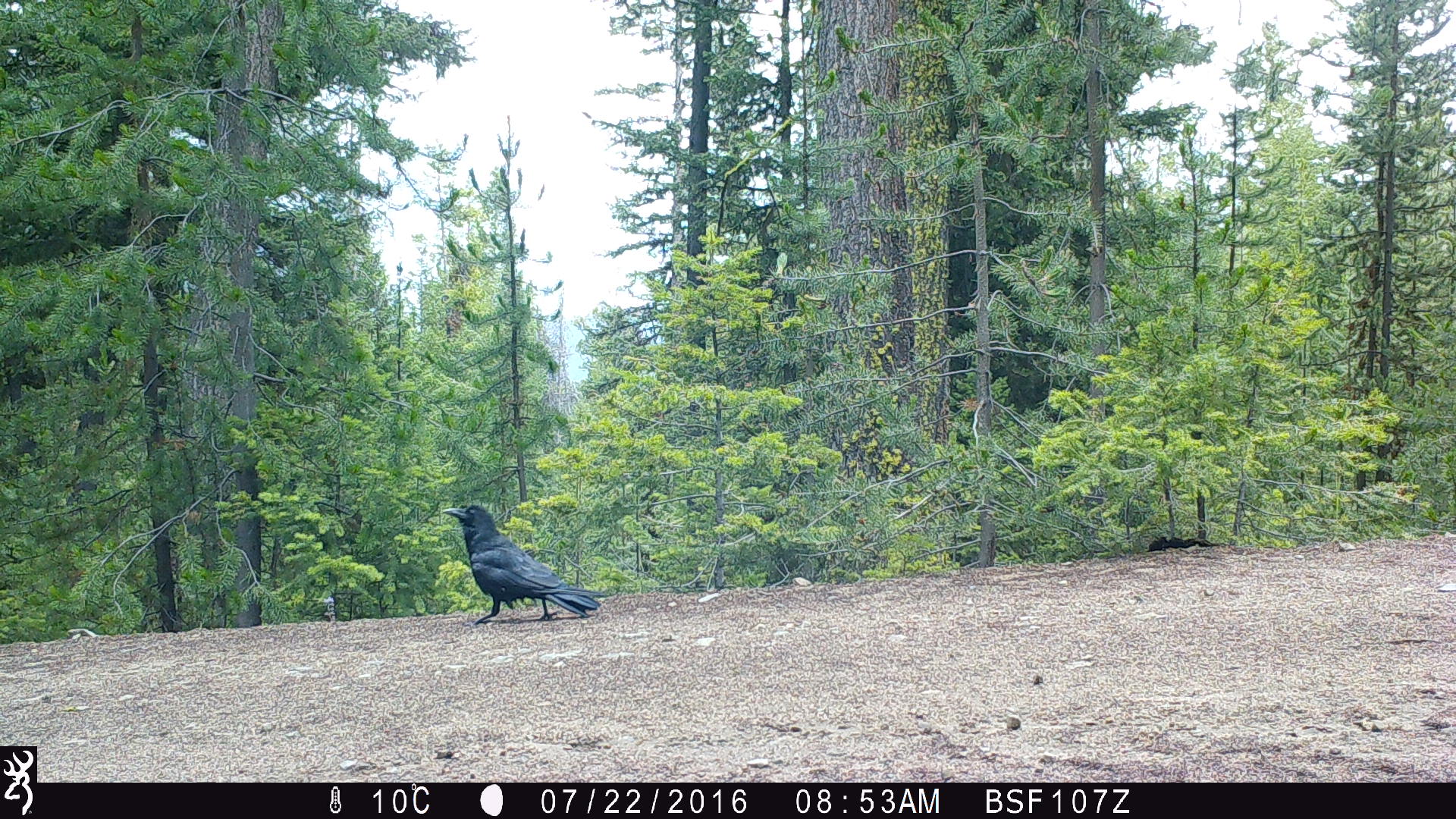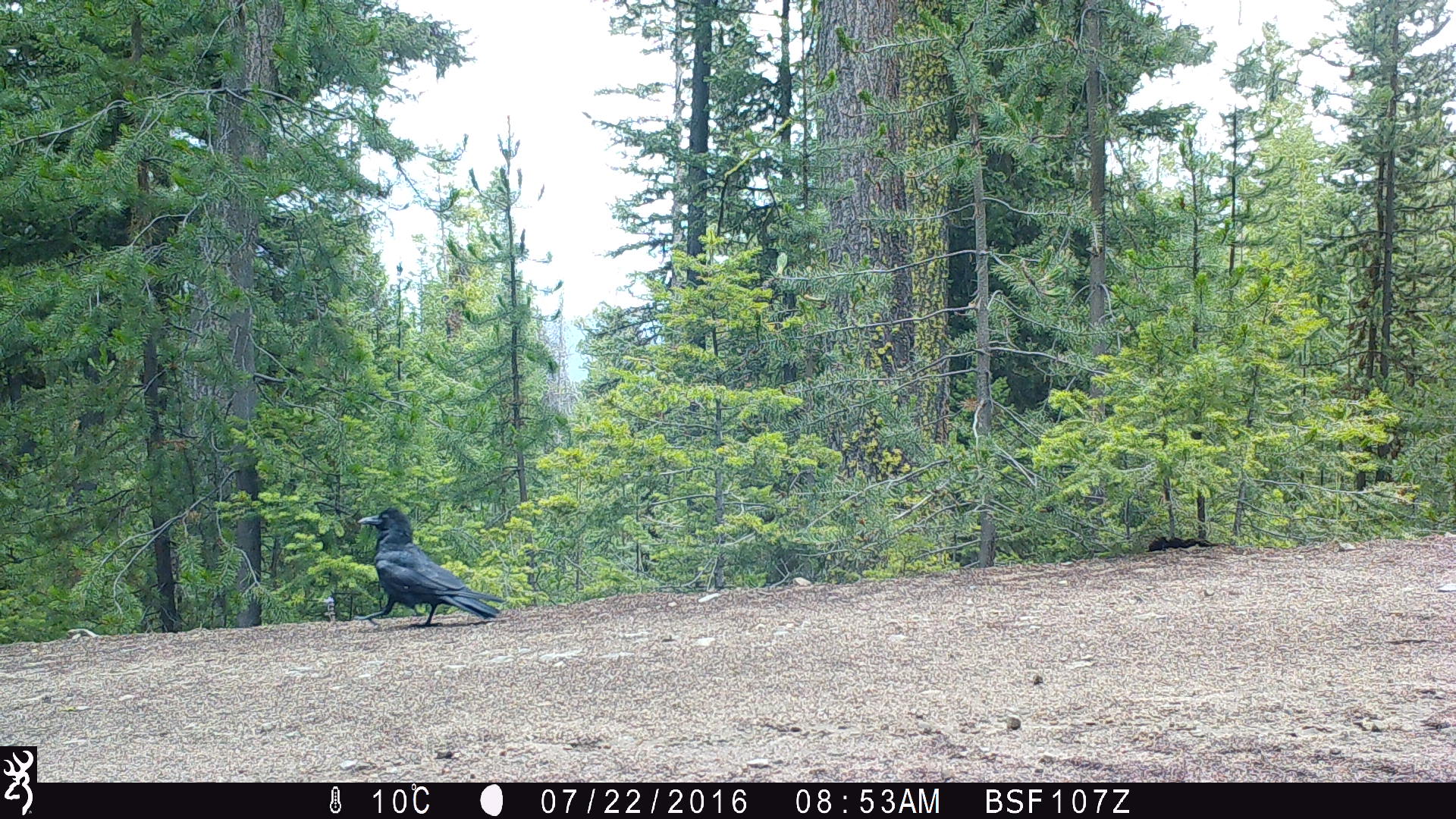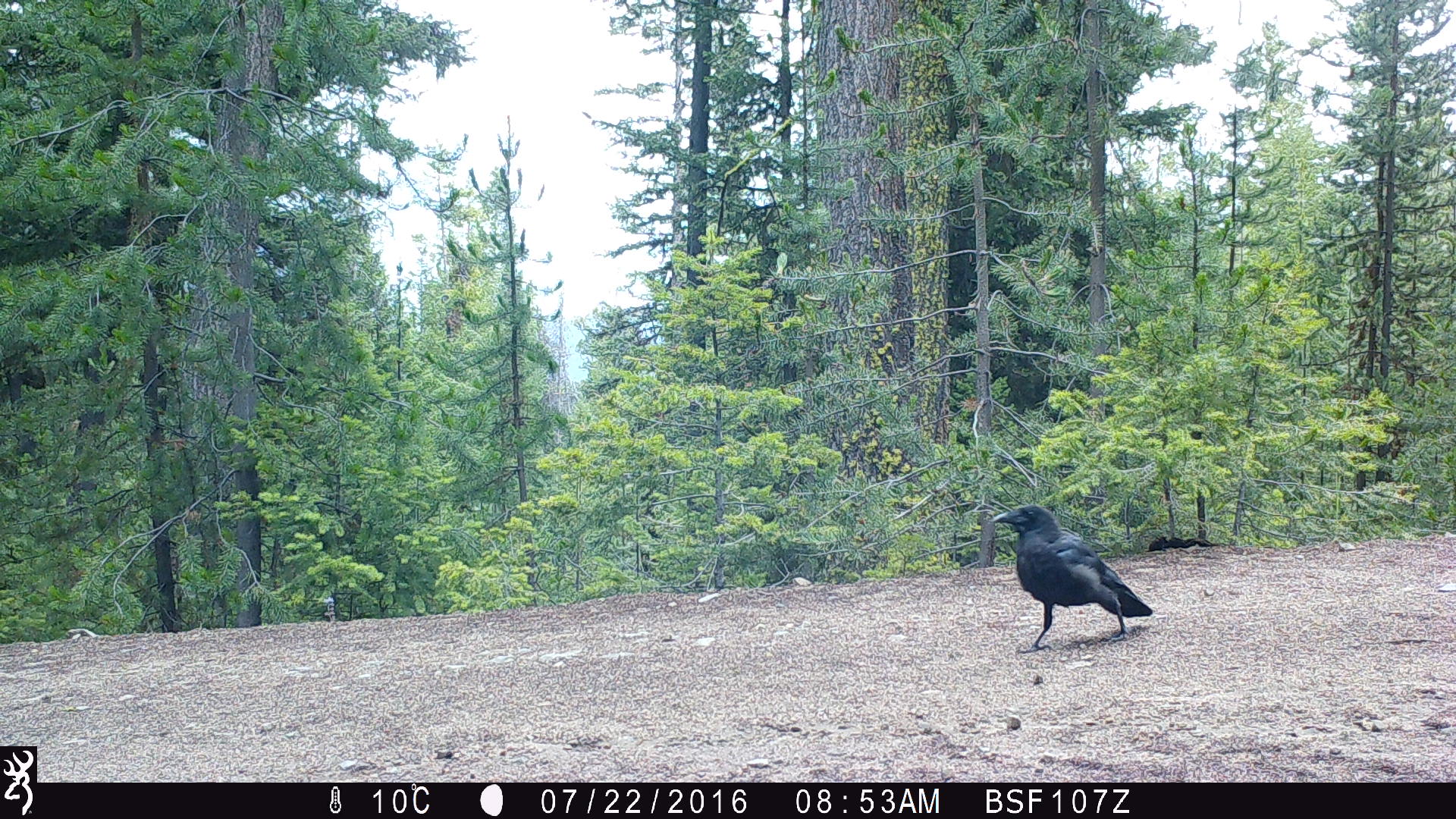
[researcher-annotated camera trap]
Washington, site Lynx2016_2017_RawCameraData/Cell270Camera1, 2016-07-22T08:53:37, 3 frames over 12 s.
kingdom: Animalia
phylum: Chordata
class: Aves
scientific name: Aves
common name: birds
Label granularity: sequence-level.